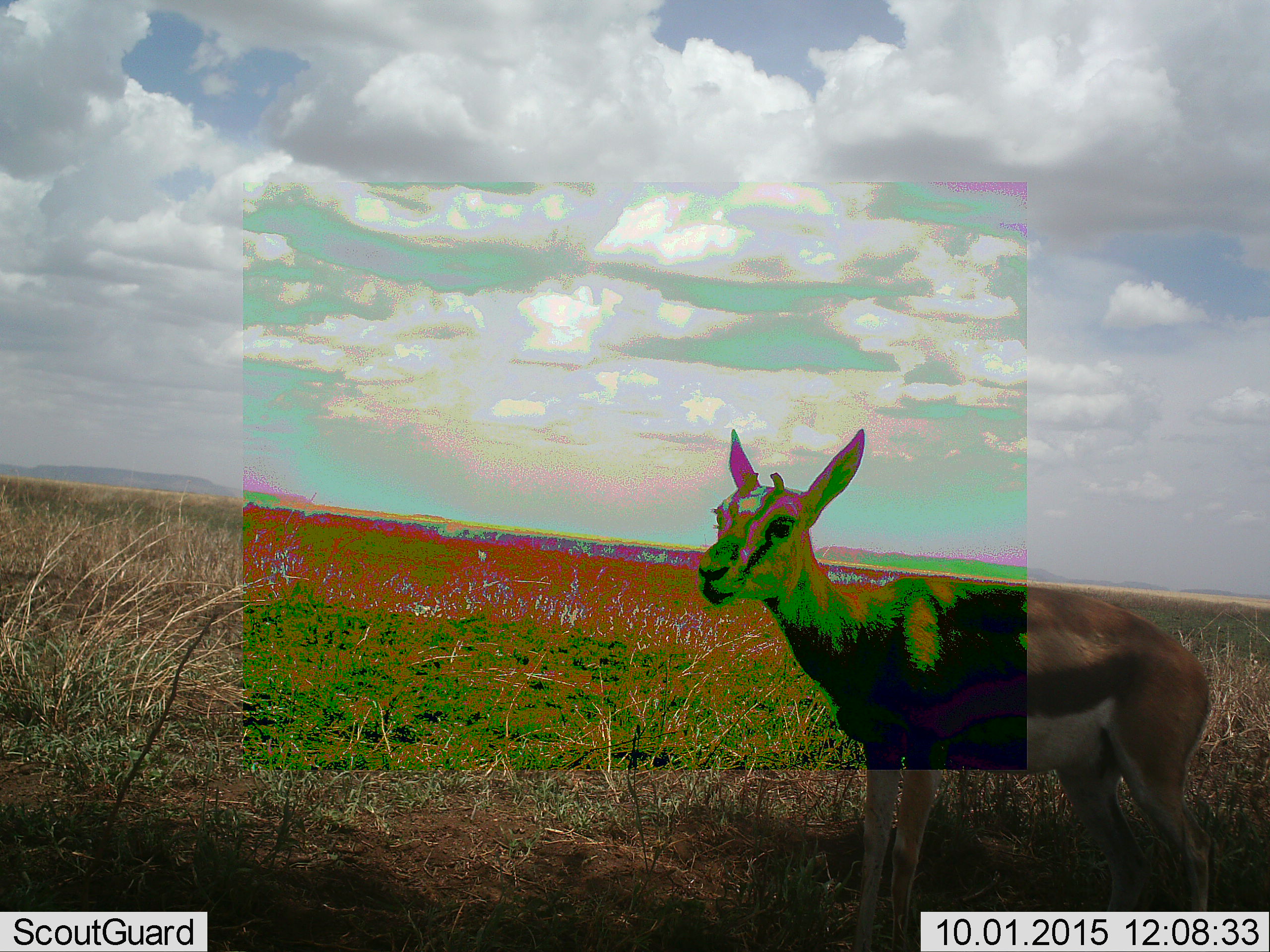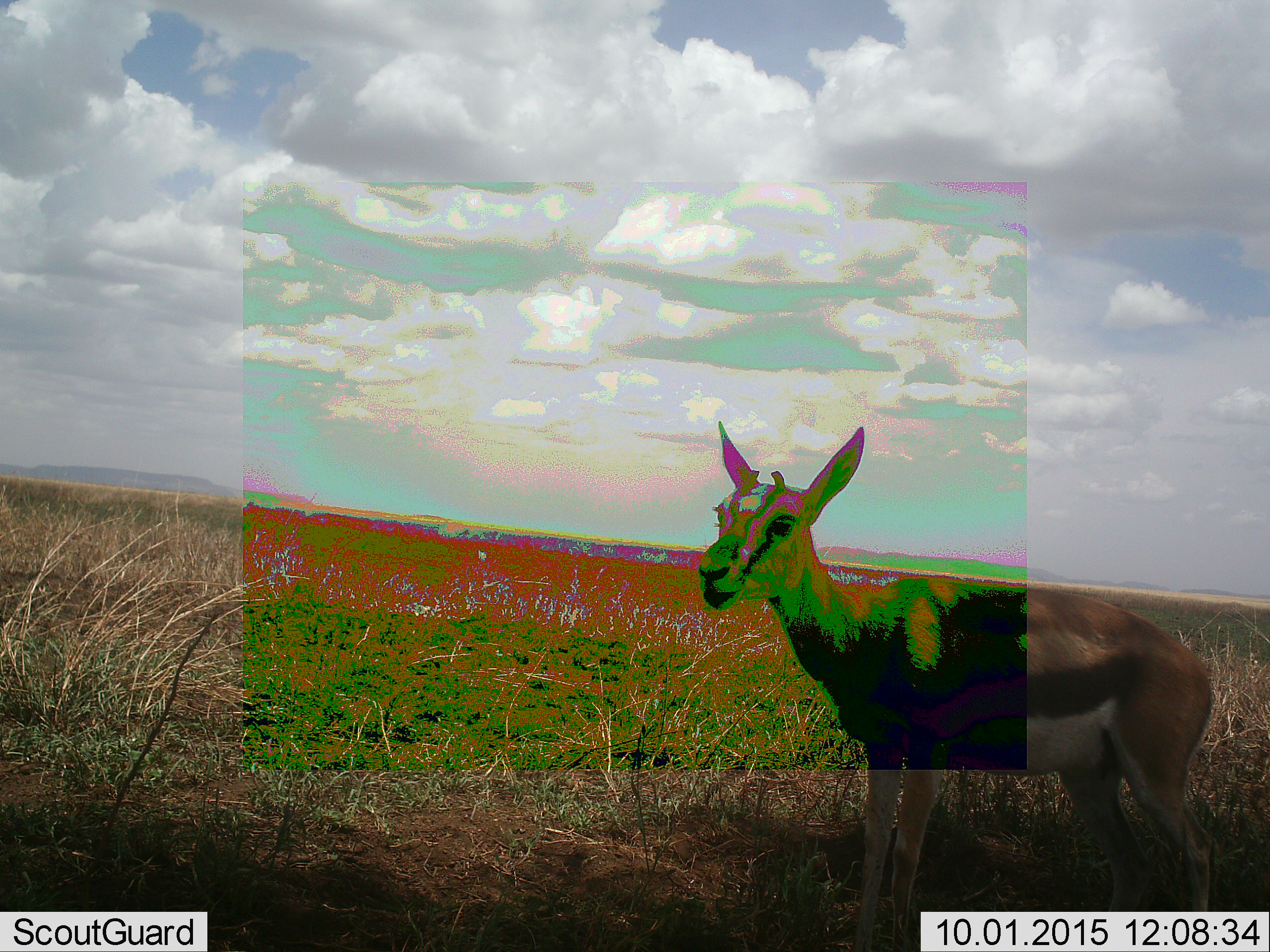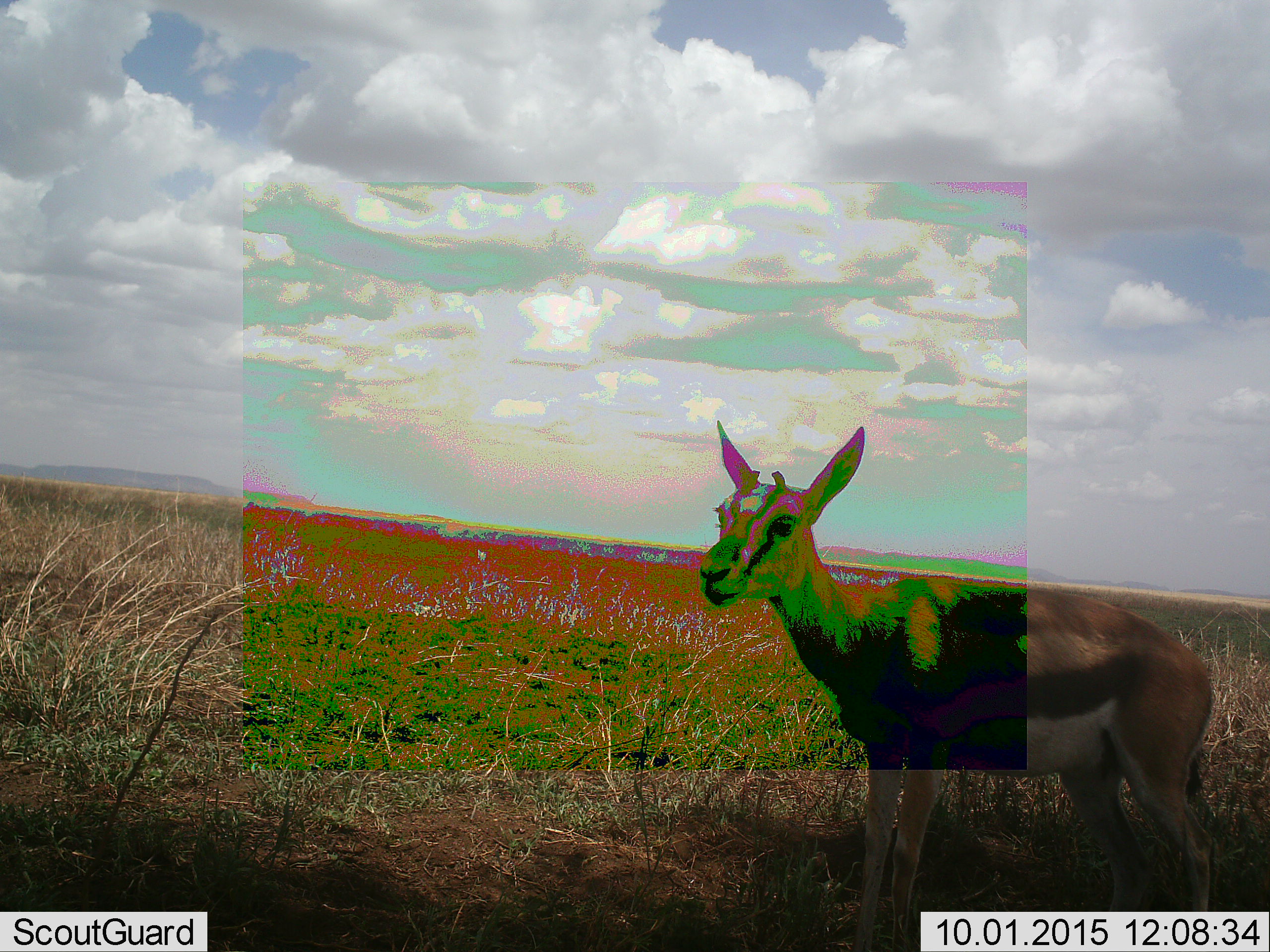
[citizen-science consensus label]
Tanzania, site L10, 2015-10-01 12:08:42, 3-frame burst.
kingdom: Animalia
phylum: Chordata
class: Mammalia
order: Artiodactyla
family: Bovidae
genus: Eudorcas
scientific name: Eudorcas thomsonii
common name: thomson's gazelle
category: gazellethomsons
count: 1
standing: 100%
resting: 0%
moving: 12%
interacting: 0%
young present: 0%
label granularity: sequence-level